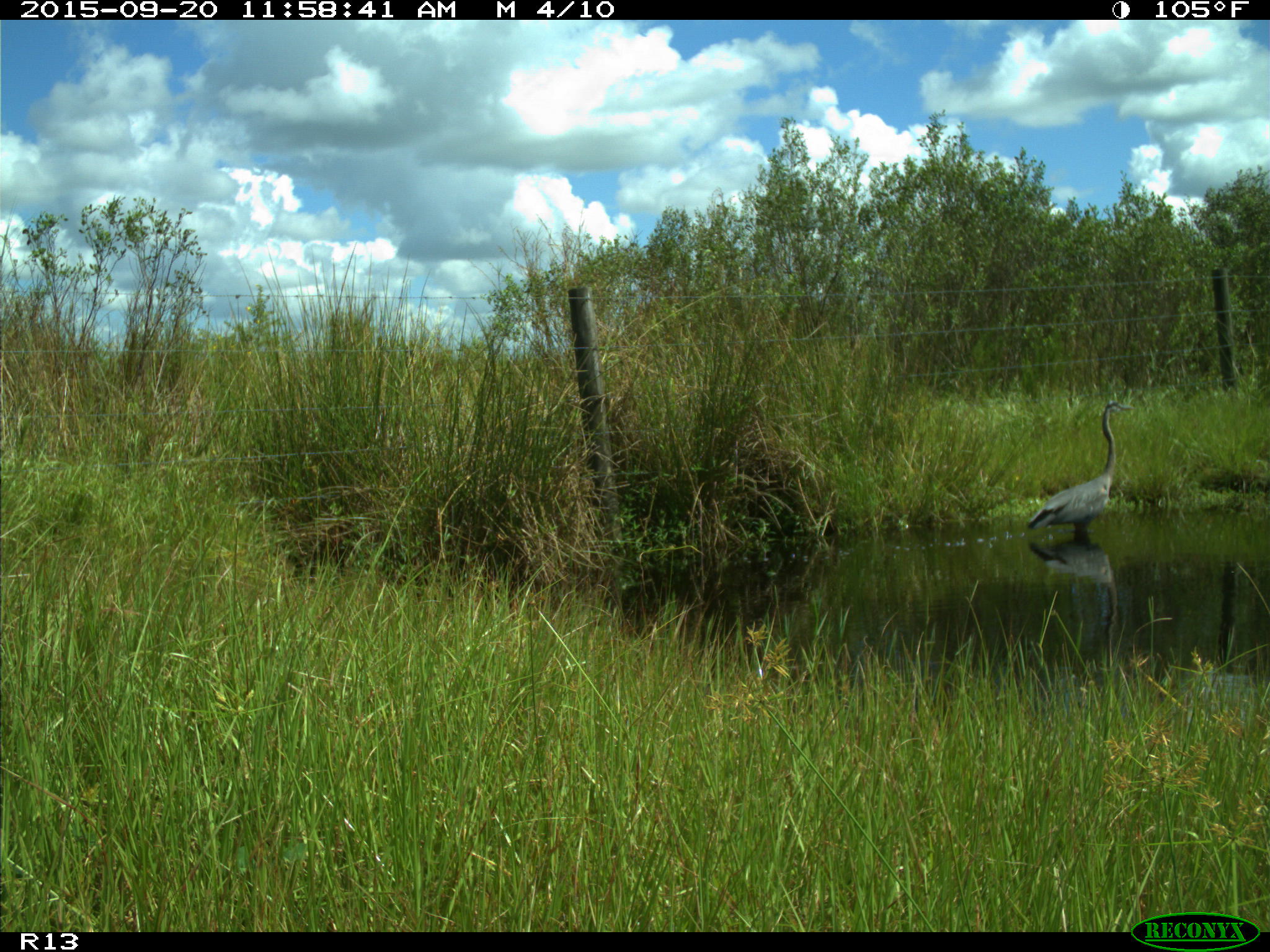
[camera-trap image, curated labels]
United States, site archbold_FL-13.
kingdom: Animalia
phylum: Chordata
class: Aves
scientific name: Aves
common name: birds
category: unidentified bird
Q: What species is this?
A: Unidentified bird (birds) (Aves).